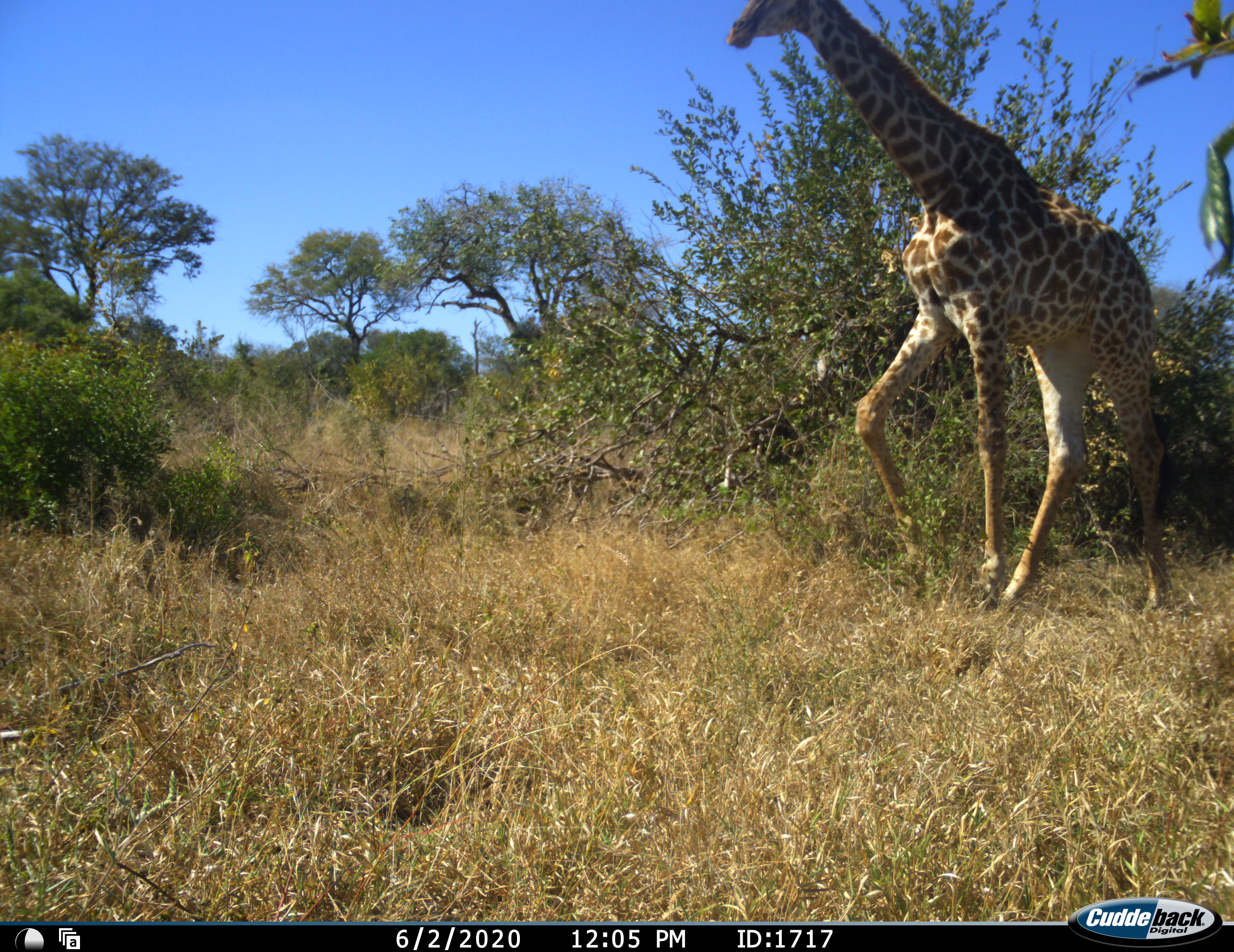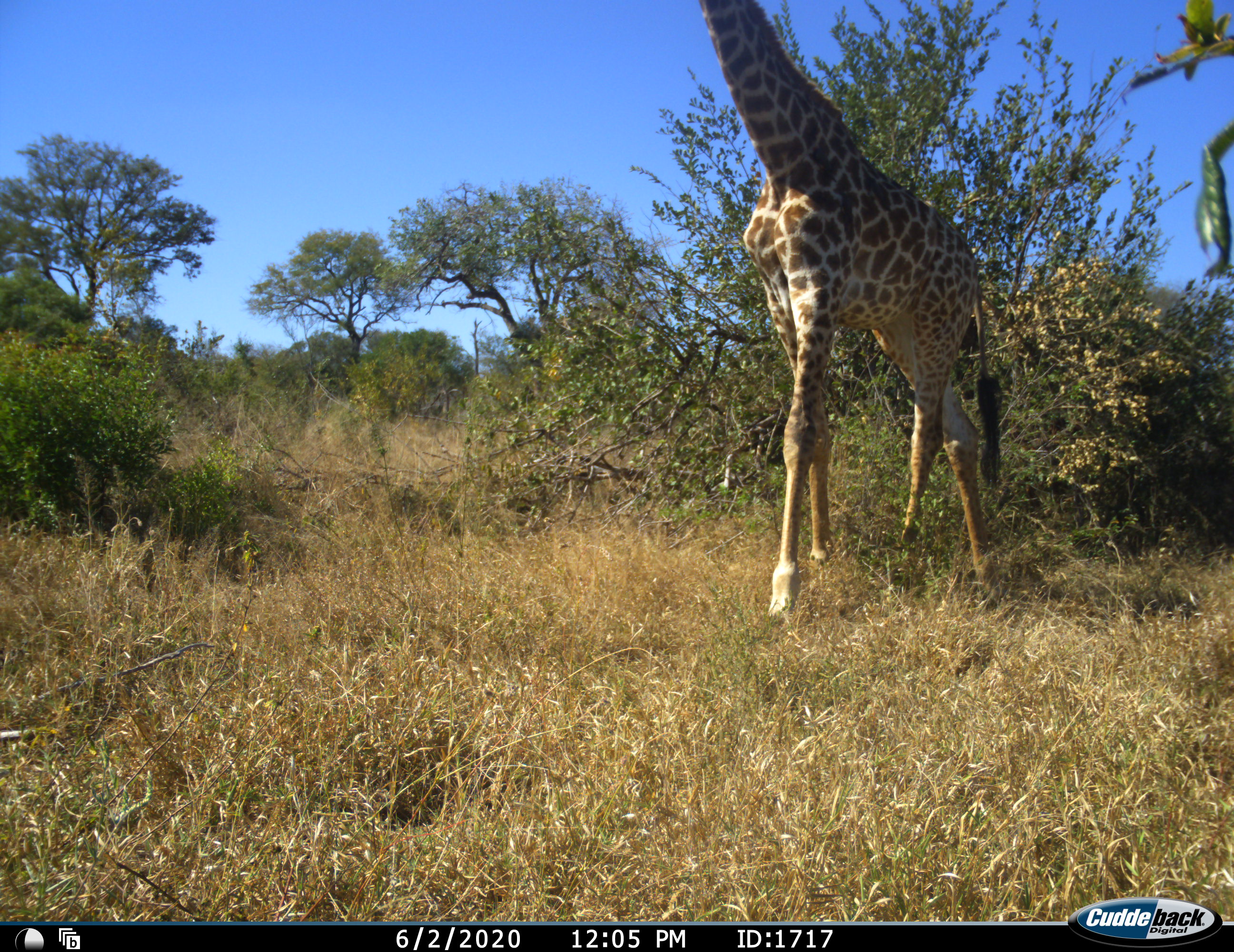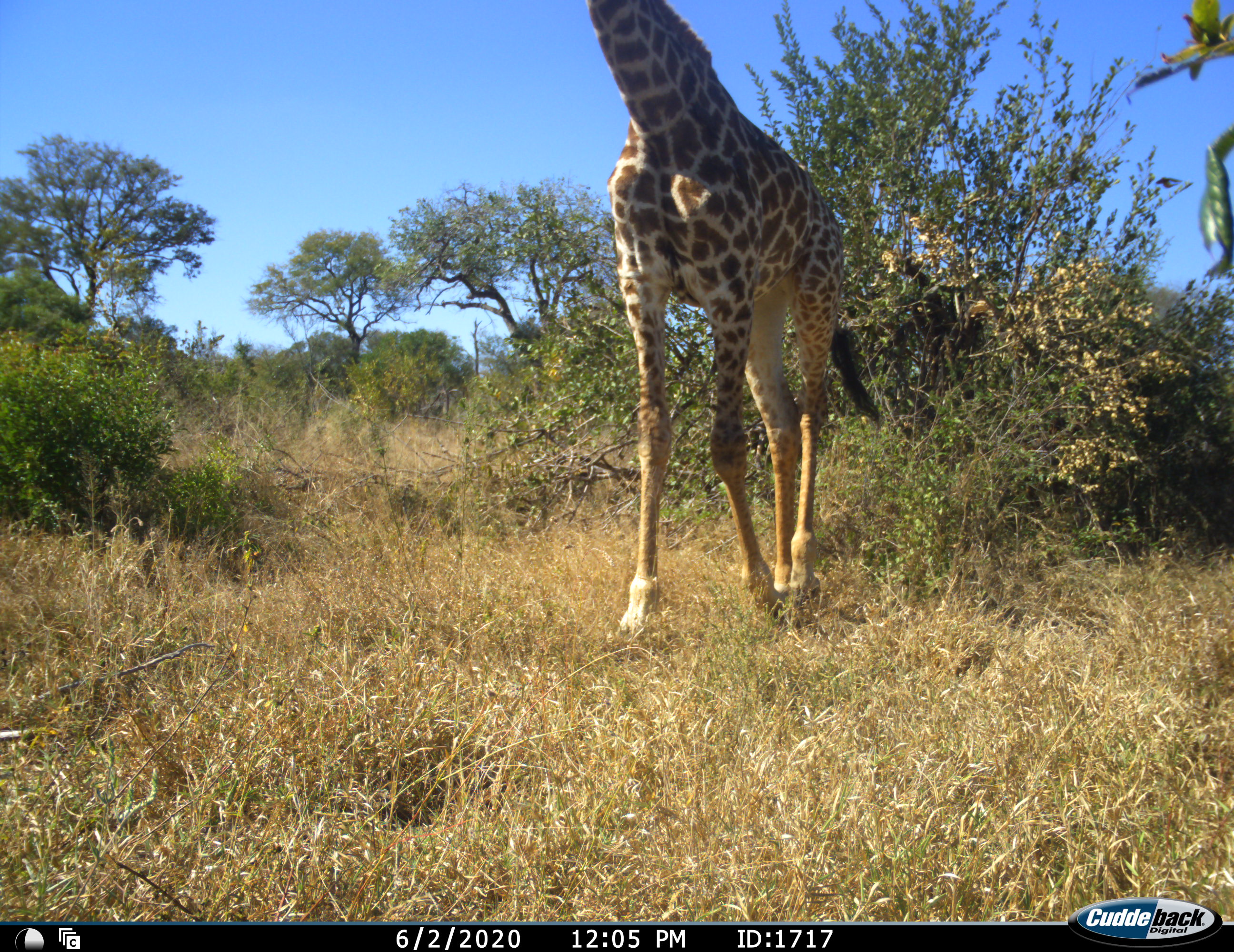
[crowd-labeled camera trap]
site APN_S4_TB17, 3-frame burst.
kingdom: Animalia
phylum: Chordata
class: Mammalia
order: Artiodactyla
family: Giraffidae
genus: Giraffa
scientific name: Giraffa camelopardalis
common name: giraffe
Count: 1.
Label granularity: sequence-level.